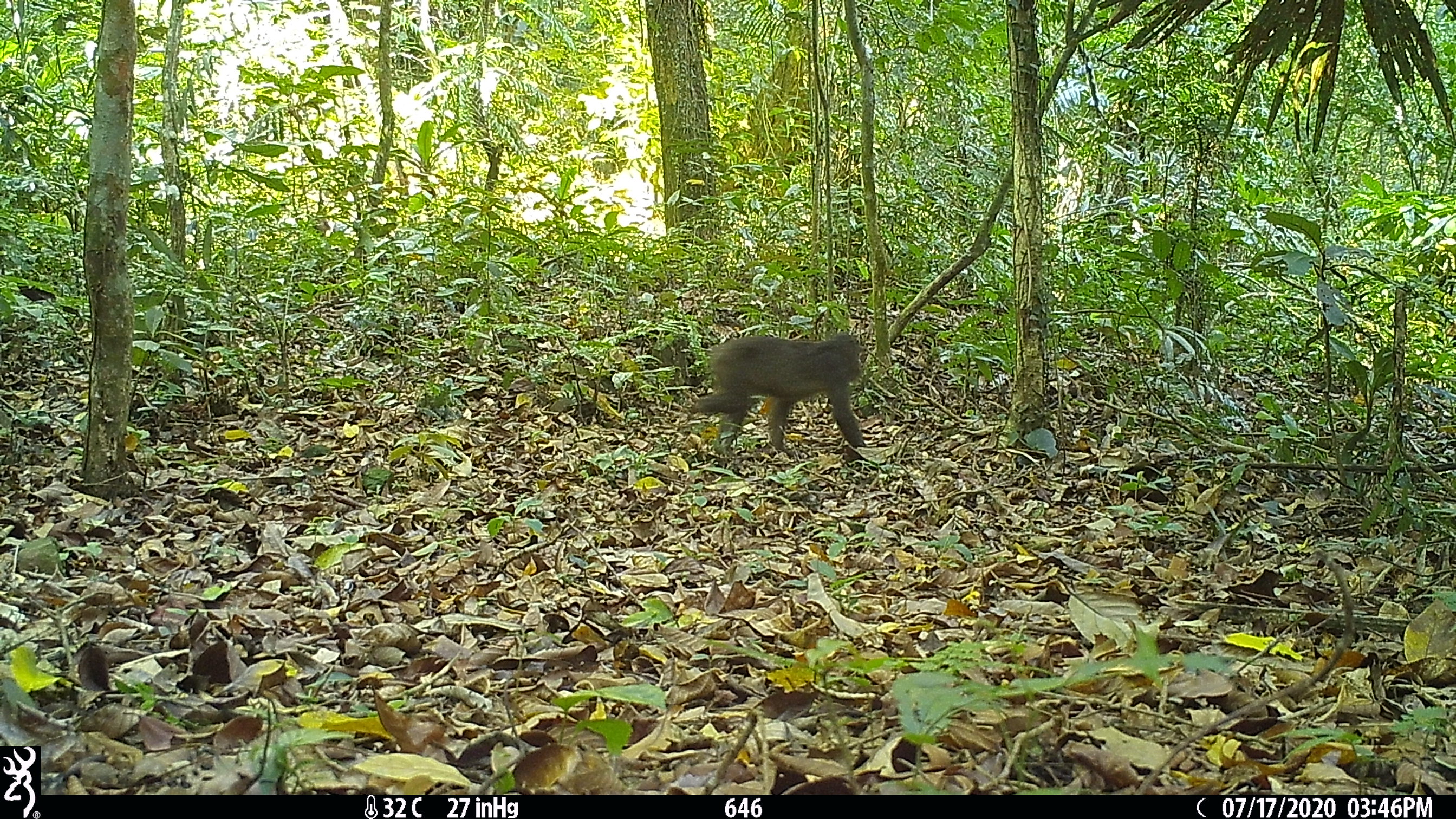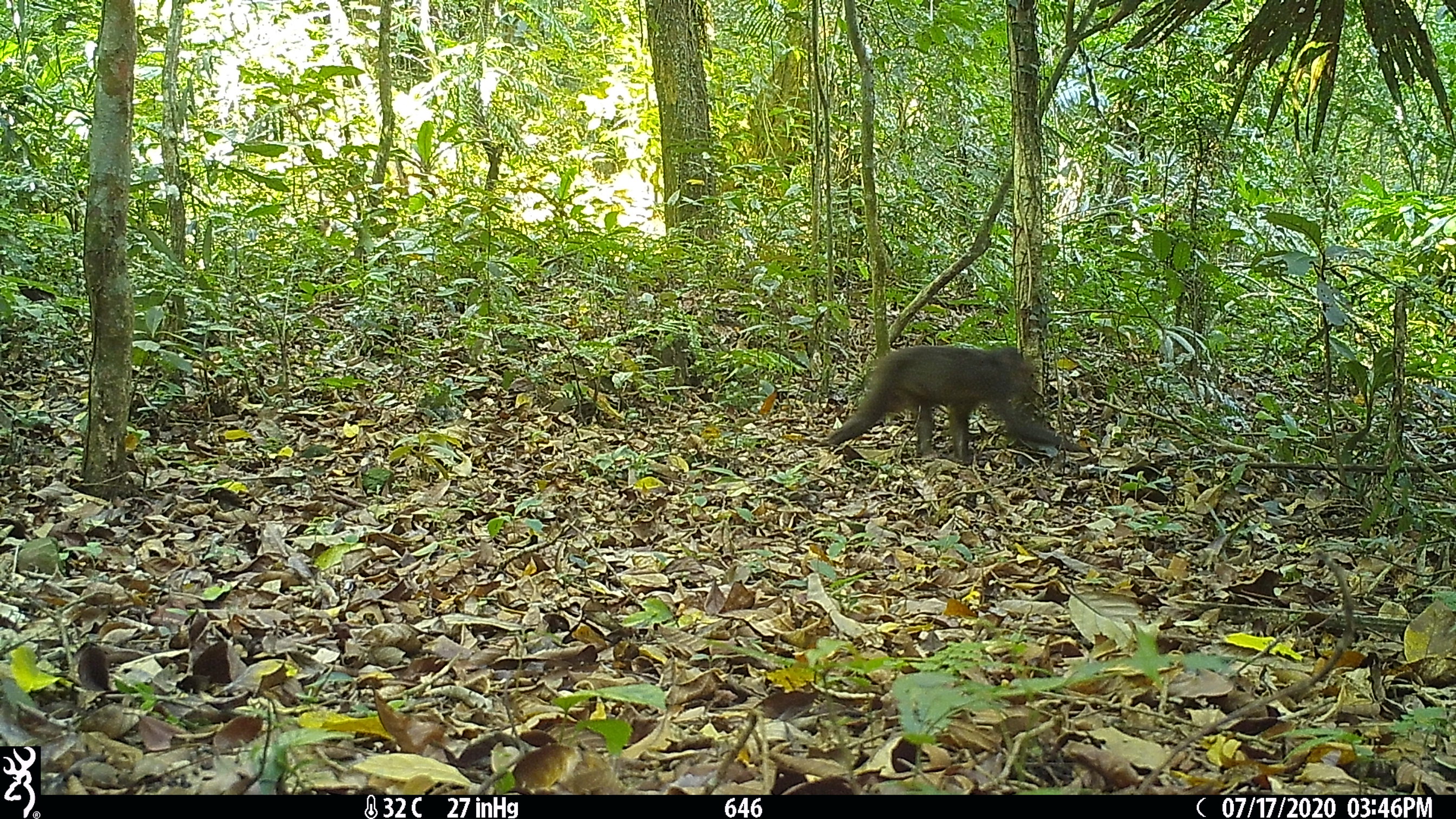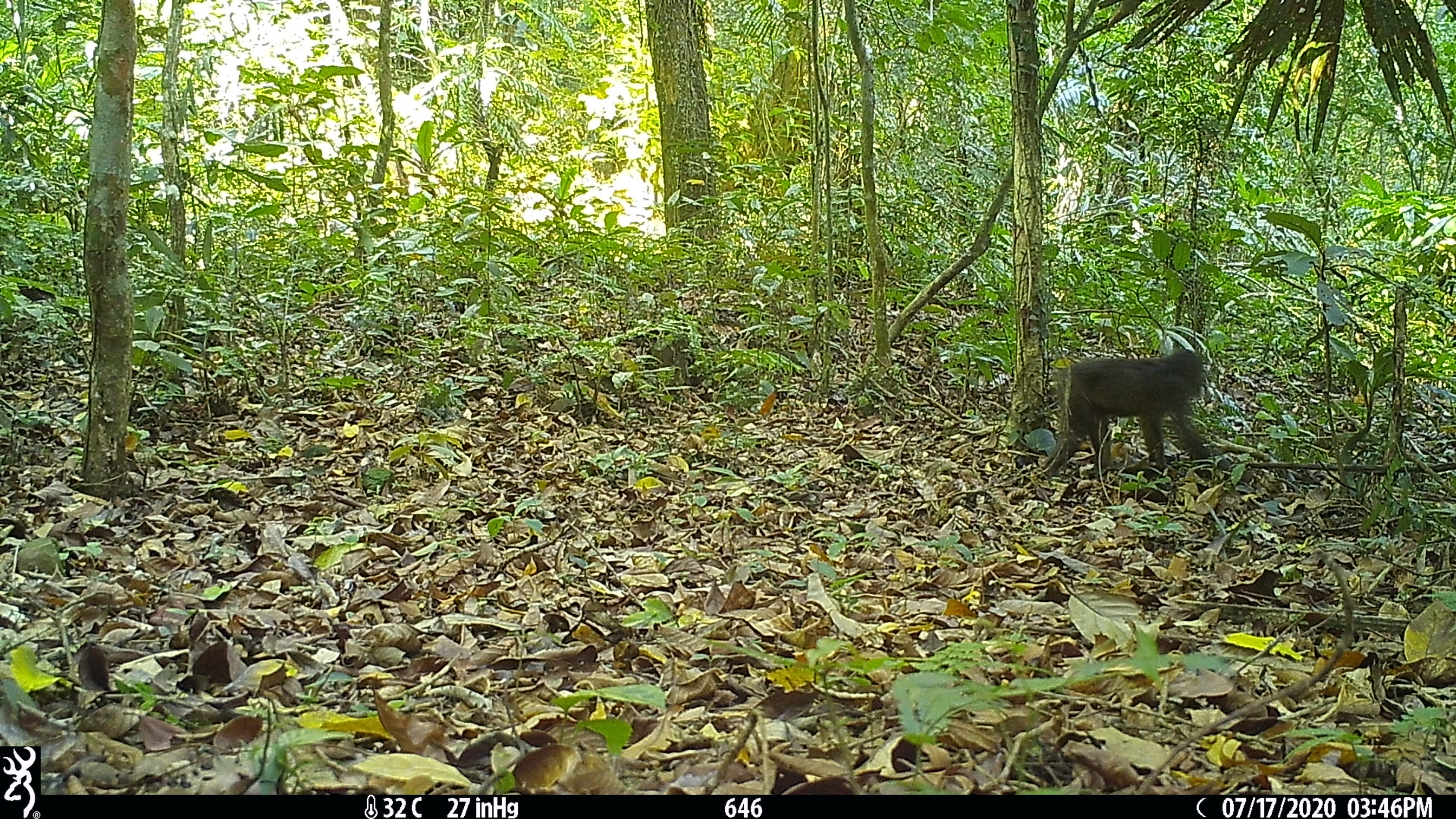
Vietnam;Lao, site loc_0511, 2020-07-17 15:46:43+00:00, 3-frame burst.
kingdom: Animalia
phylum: Chordata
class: Mammalia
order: Primates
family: Cercopithecidae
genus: Macaca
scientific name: Macaca arctoides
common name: stump-tailed macaque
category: stump tailed macaque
Stump tailed macaque (stump-tailed macaque) (Macaca arctoides). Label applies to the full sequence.